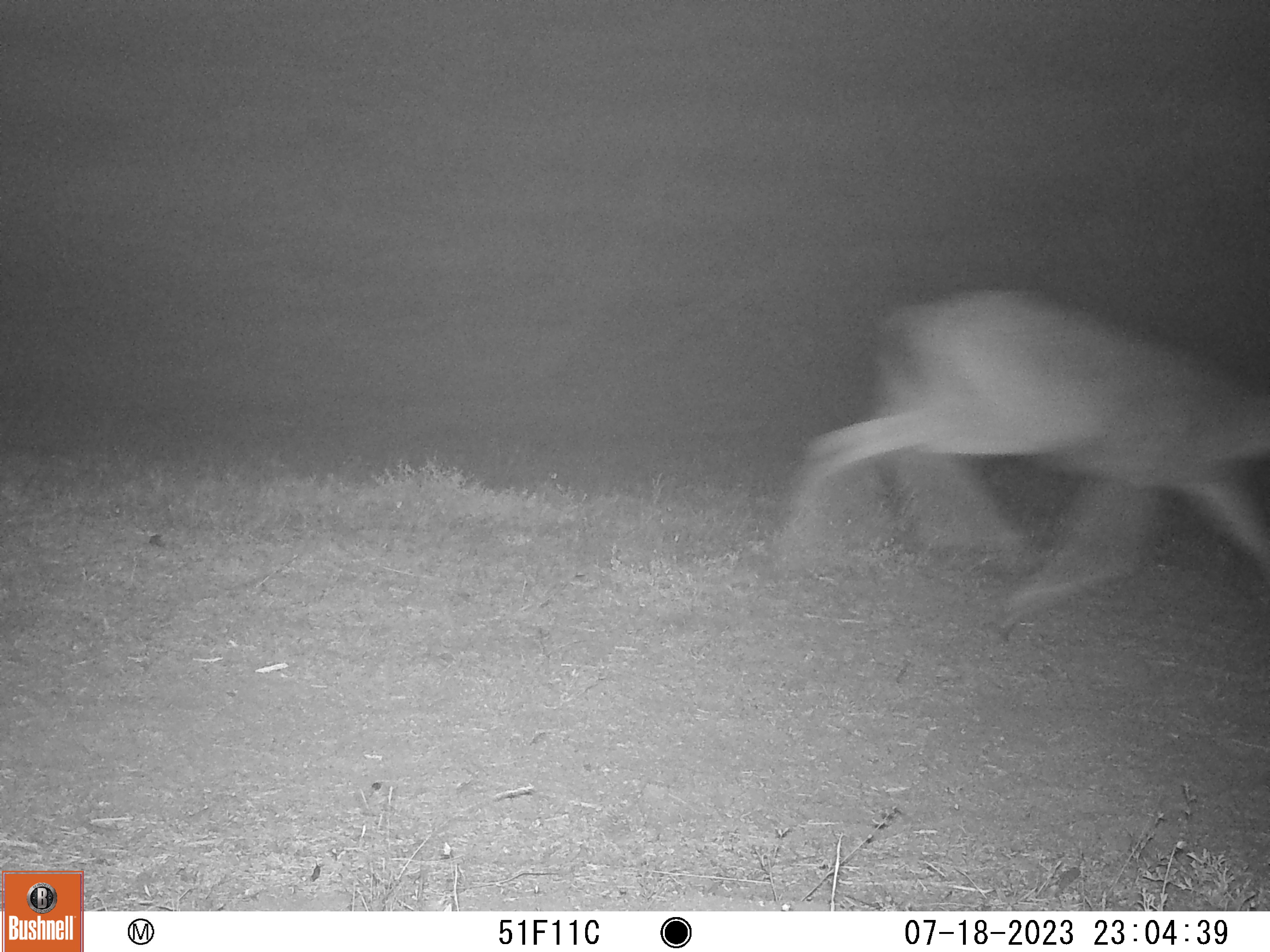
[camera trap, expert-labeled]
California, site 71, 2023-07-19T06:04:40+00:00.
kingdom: Animalia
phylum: Chordata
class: Mammalia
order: Artiodactyla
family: Cervidae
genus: Odocoileus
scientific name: Odocoileus hemionus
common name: mule deer